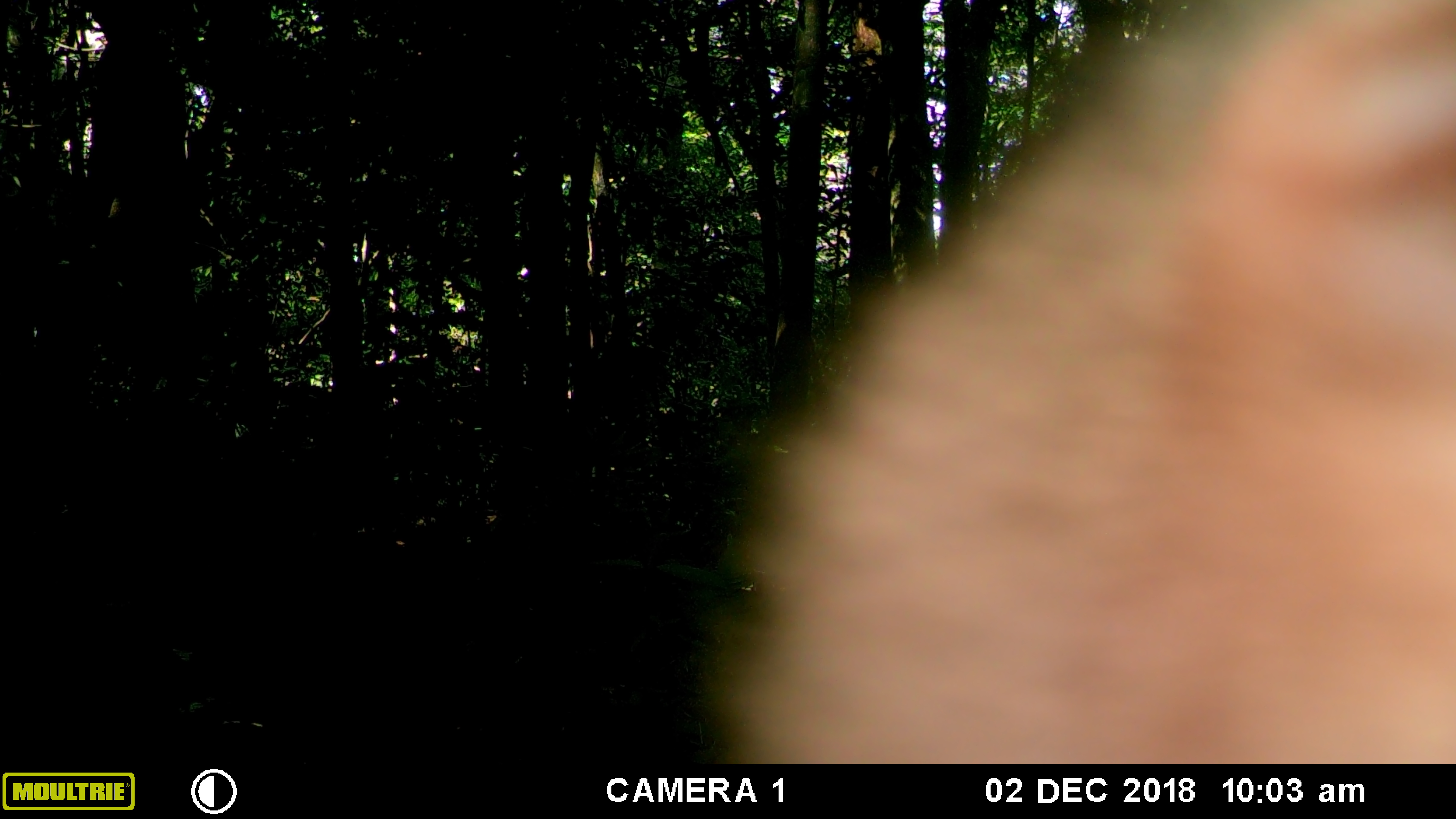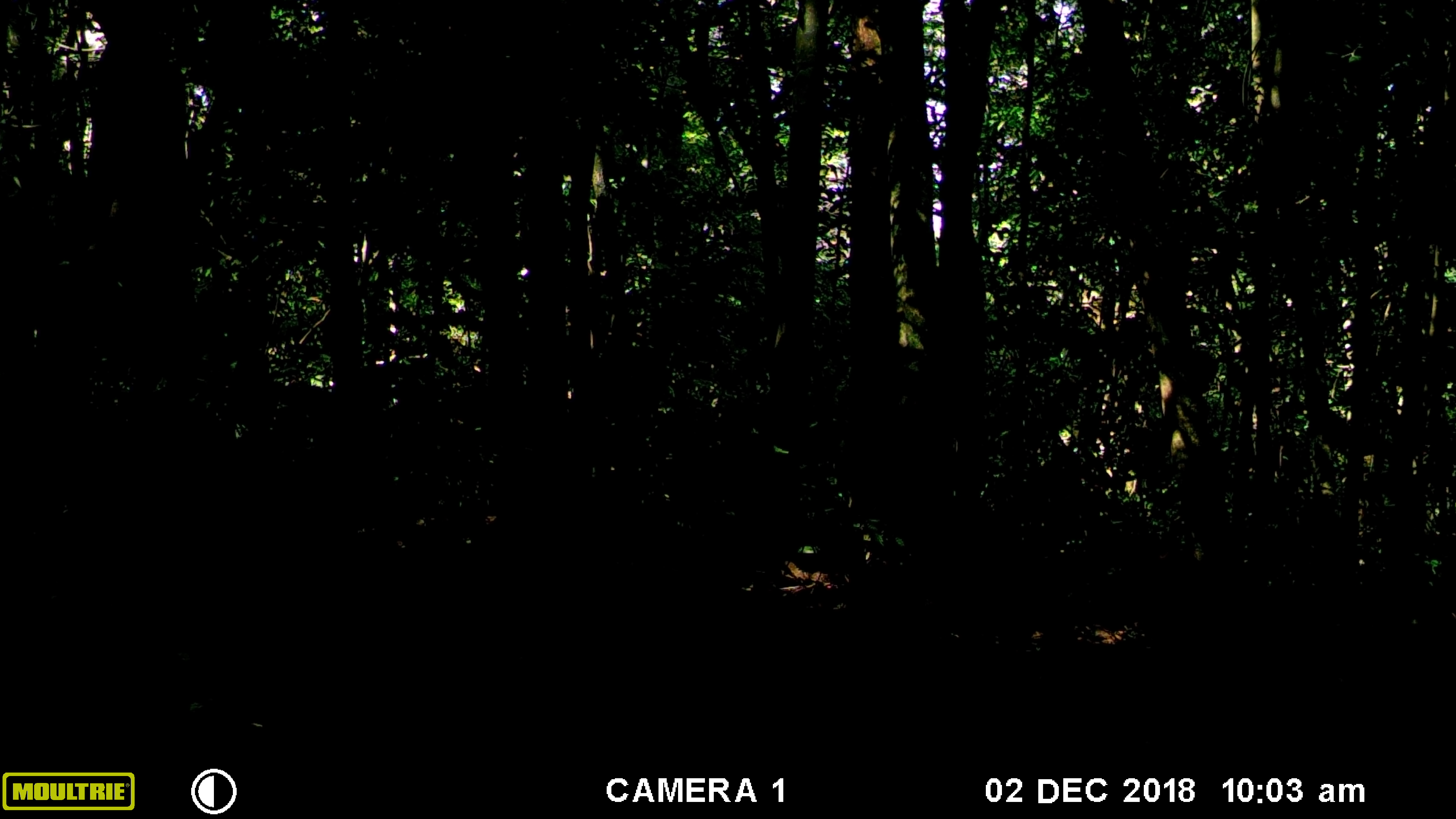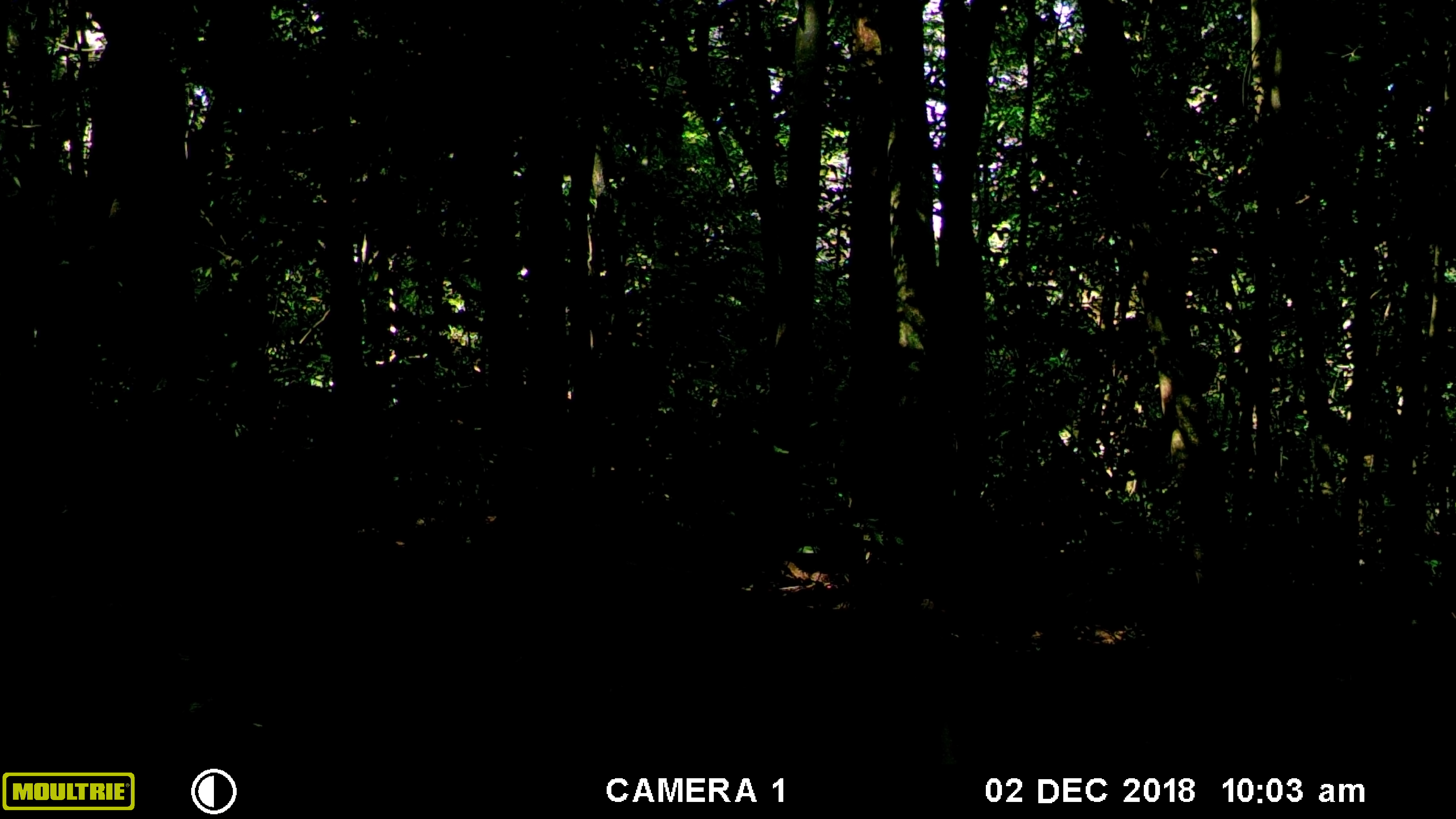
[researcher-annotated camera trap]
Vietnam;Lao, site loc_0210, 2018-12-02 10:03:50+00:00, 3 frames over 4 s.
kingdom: Animalia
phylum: Chordata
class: Mammalia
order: Primates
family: Cercopithecidae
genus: Macaca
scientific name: Macaca nemestrina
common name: pig-tailed macaque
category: pig tailed macaque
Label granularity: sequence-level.